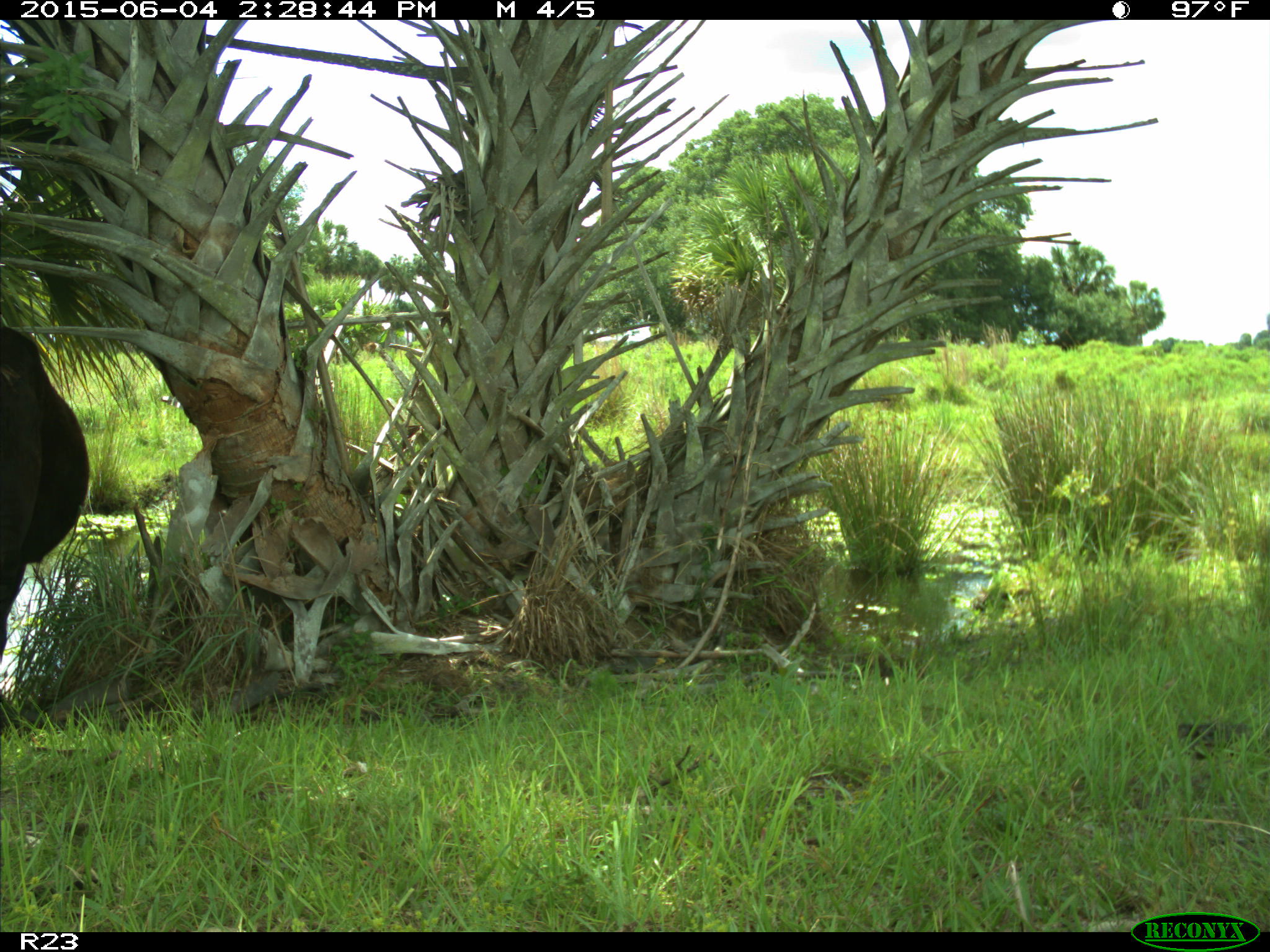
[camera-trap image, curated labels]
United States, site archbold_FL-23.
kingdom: Animalia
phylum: Chordata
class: Mammalia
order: Artiodactyla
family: Bovidae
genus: Bos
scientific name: Bos taurus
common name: domestic cow